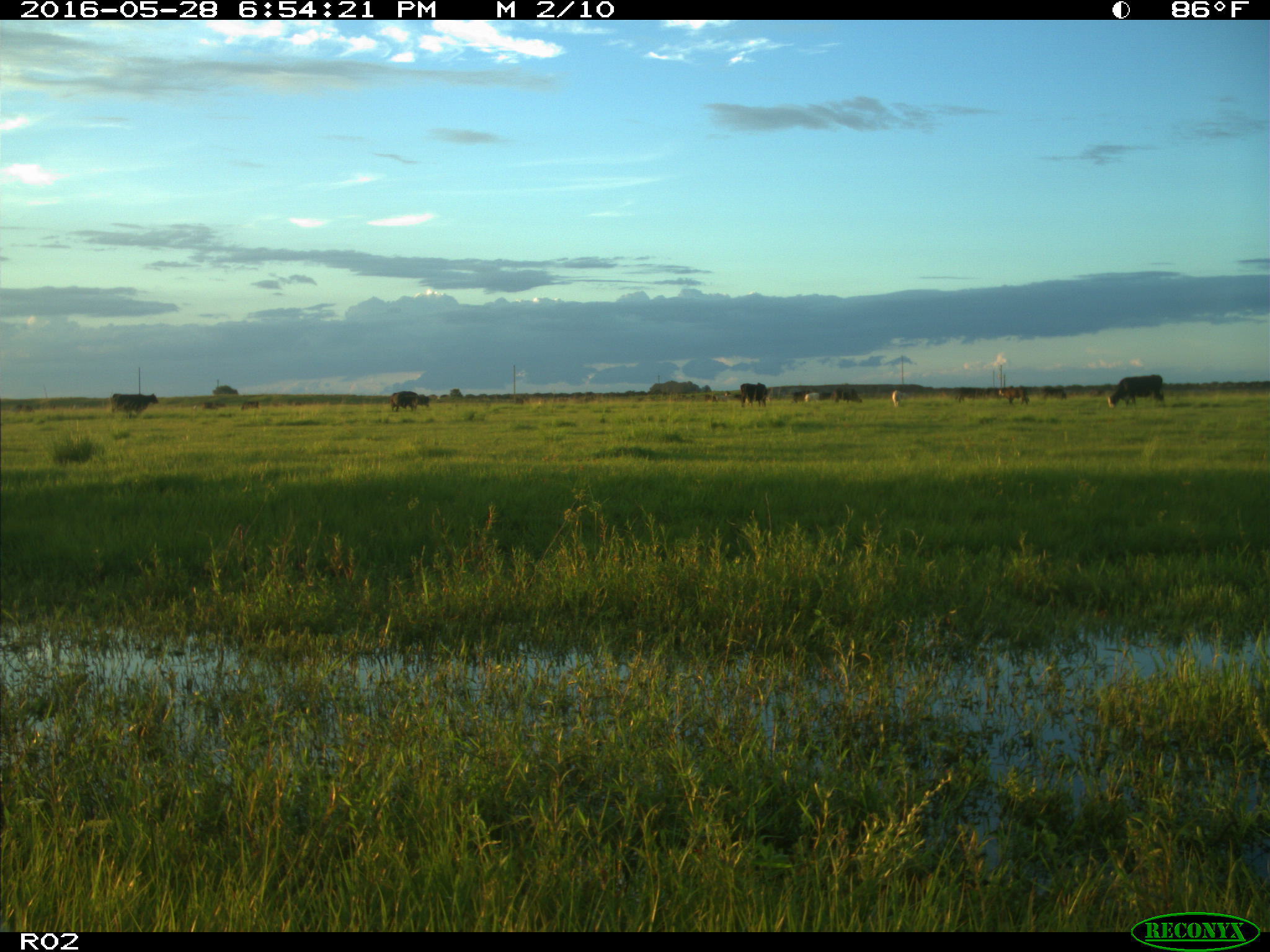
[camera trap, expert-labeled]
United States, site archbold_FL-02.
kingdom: Animalia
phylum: Chordata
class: Mammalia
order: Artiodactyla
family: Bovidae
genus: Bos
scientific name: Bos taurus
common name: domestic cow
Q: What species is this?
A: Bos taurus (domestic cow).